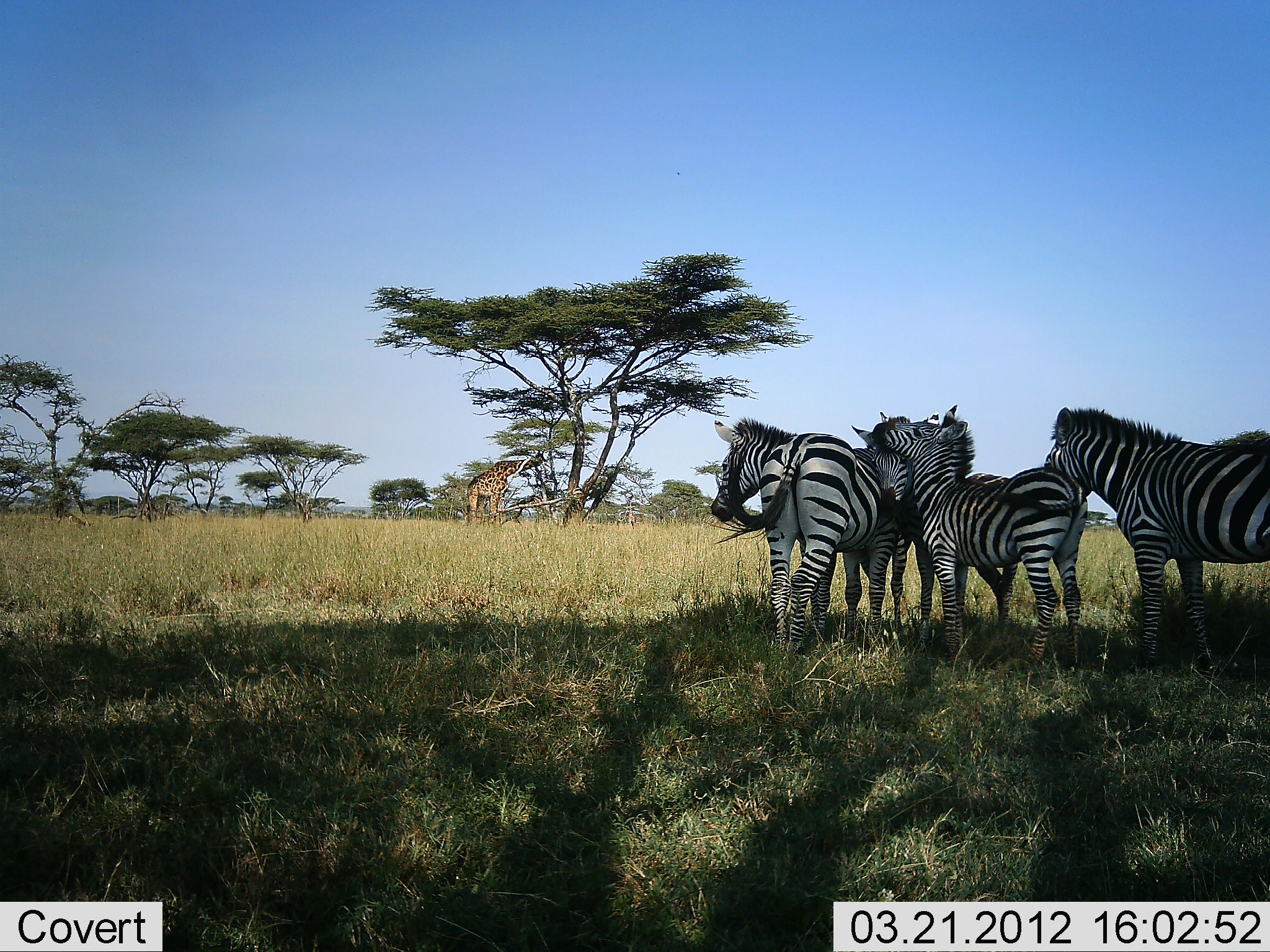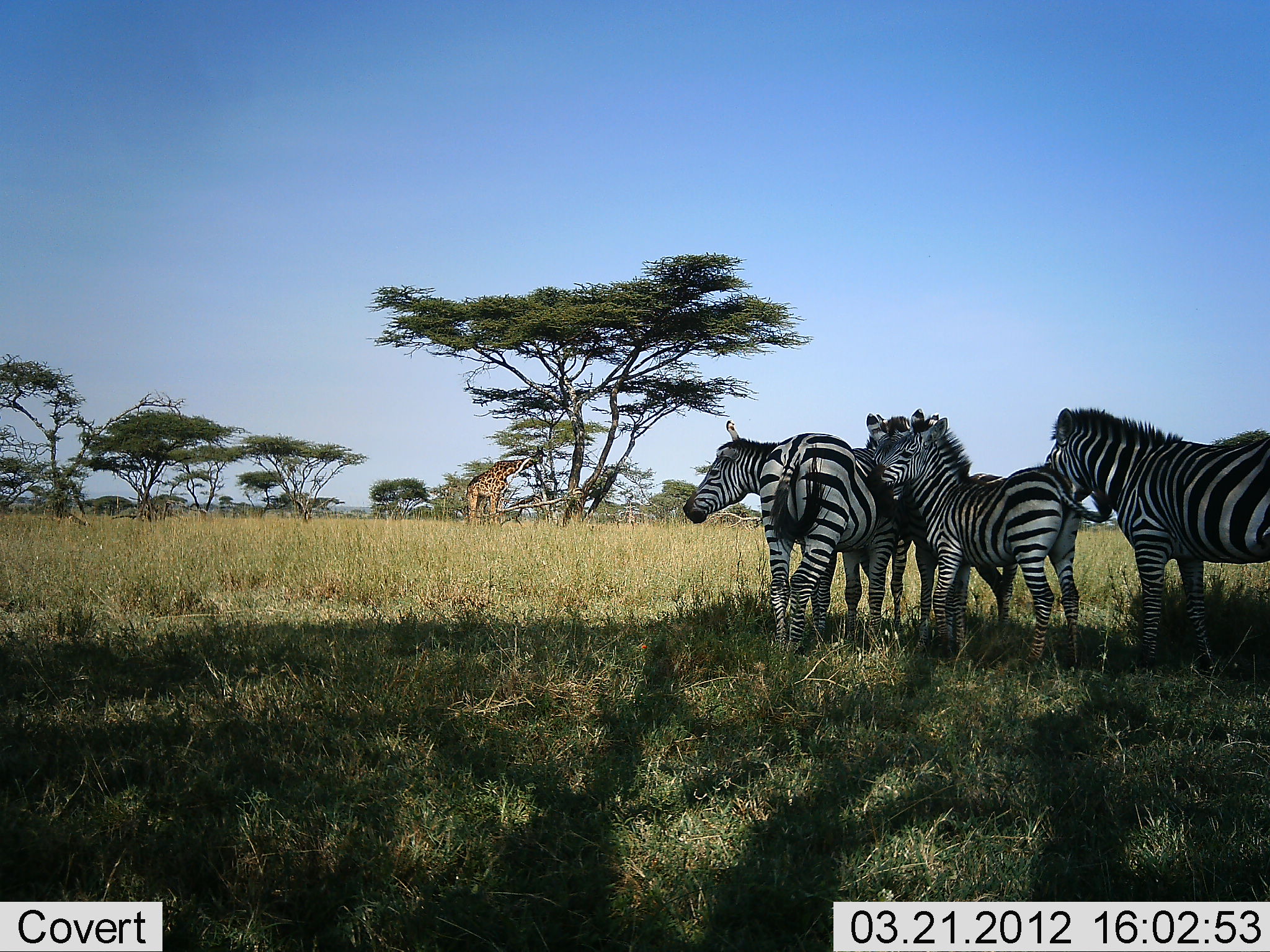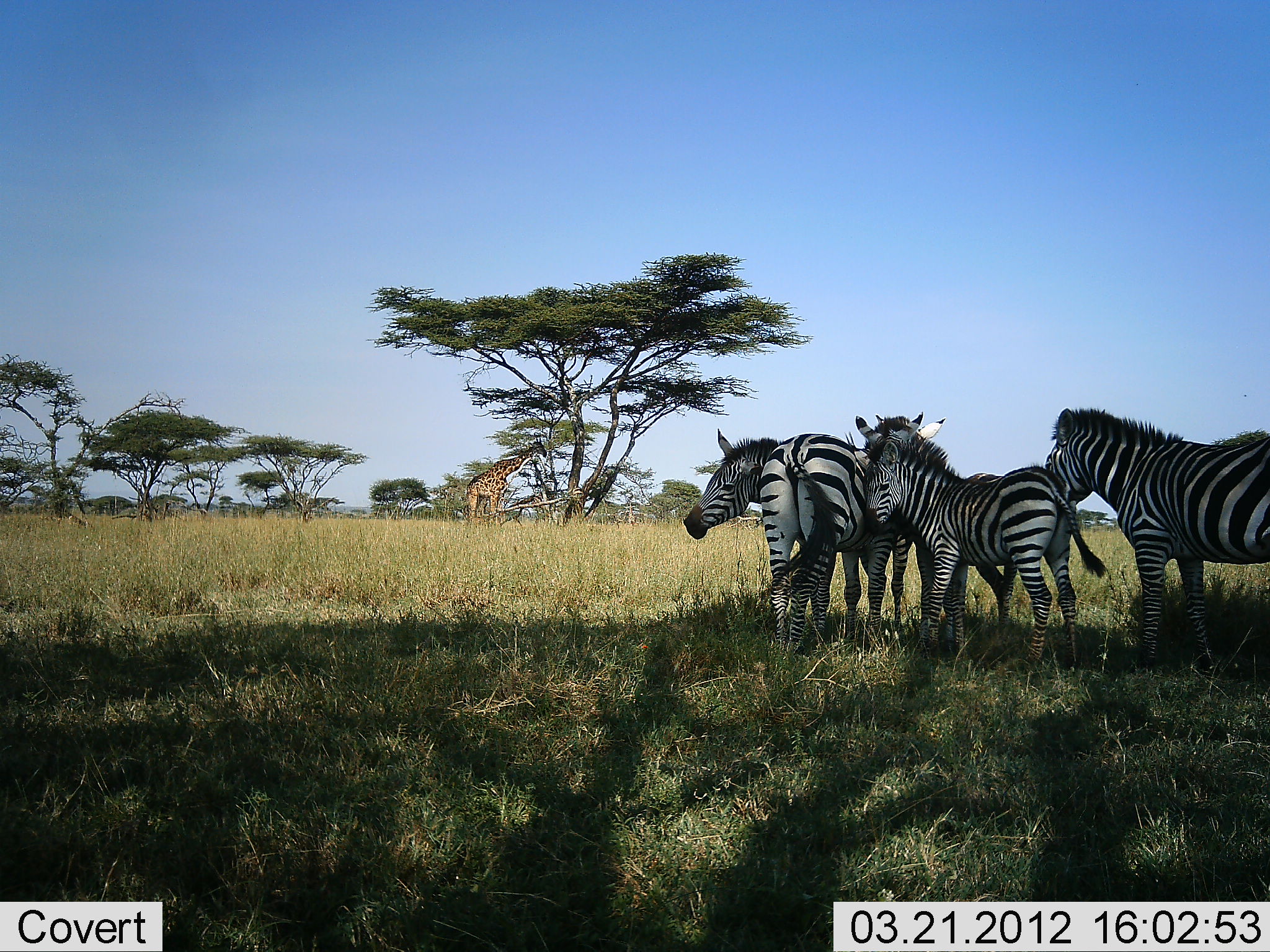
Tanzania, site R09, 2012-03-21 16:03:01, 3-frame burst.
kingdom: Animalia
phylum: Chordata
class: Mammalia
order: Artiodactyla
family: Giraffidae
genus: Giraffa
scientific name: Giraffa camelopardalis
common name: giraffe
Giraffe (Giraffa camelopardalis), count 1. Behavior (volunteer vote fractions): standing 36%, resting 0%, moving 0%, interacting 0%. Young present (vote fraction): 0%. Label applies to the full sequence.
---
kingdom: Animalia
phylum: Chordata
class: Mammalia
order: Perissodactyla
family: Equidae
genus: Equus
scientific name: Equus quagga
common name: plains zebra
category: zebra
Zebra (plains zebra) (Equus quagga), count 5. Behavior (volunteer vote fractions): standing 100%, resting 18%, moving 0%, interacting 59%. Young present (vote fraction): 35%. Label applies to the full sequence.